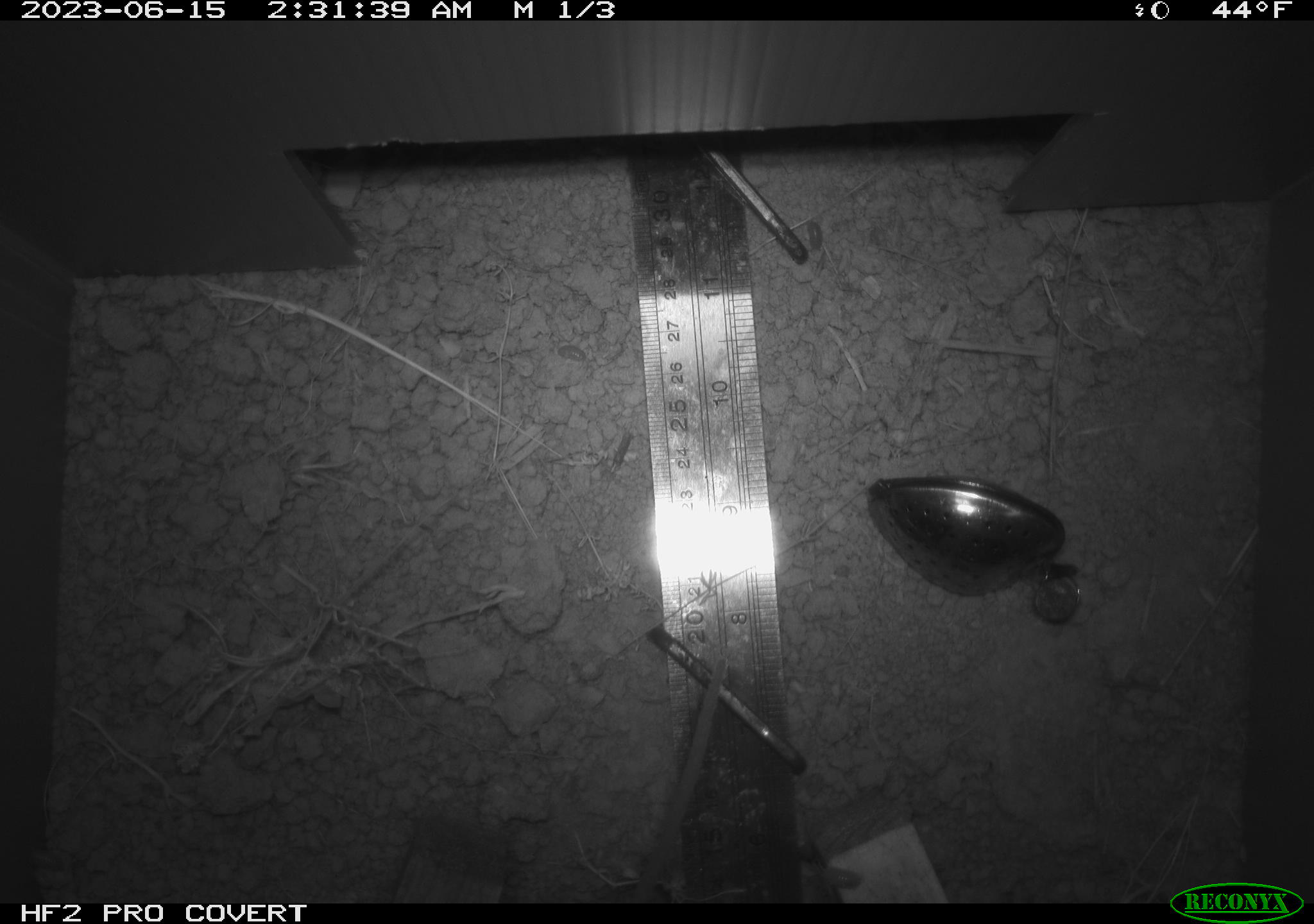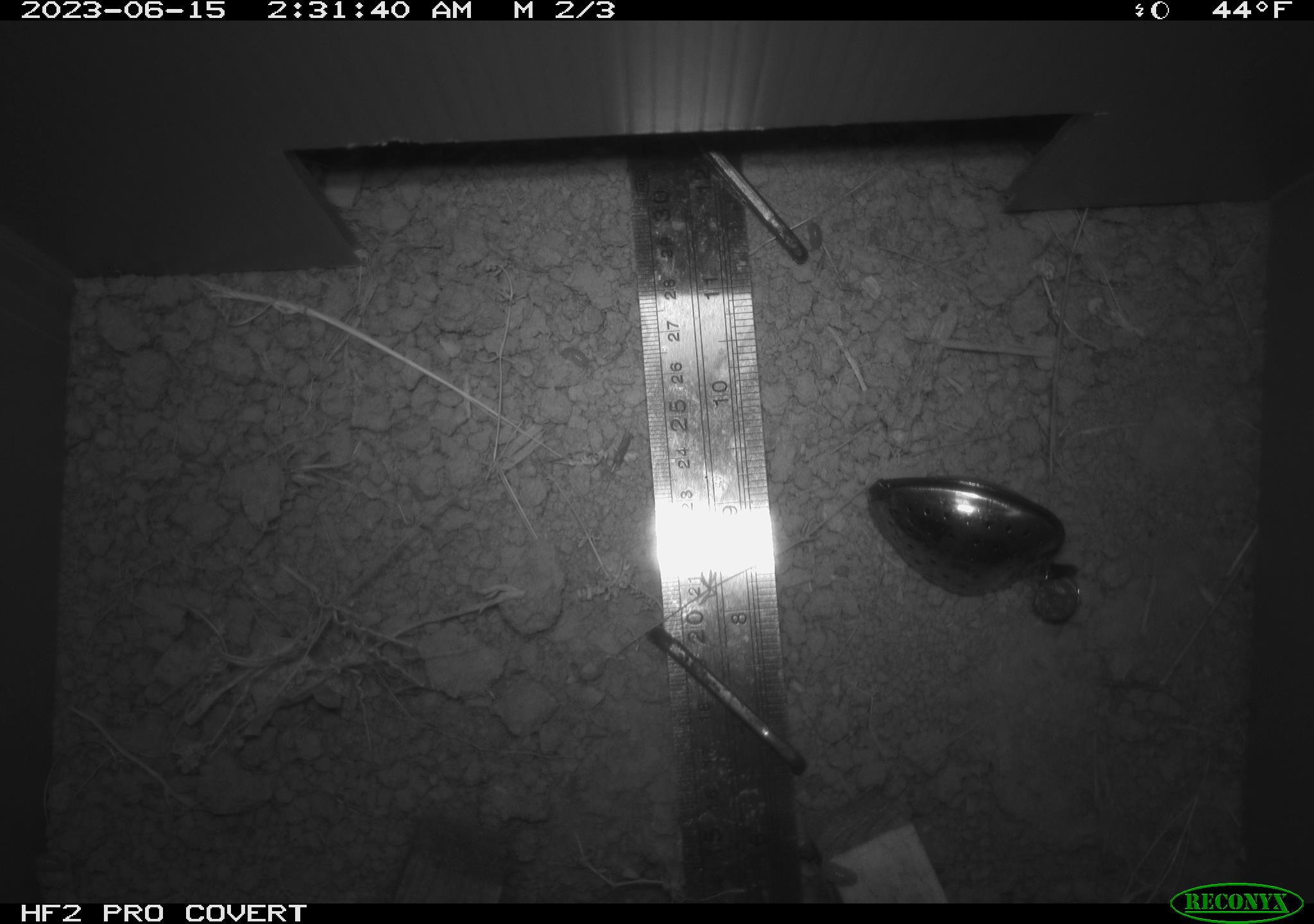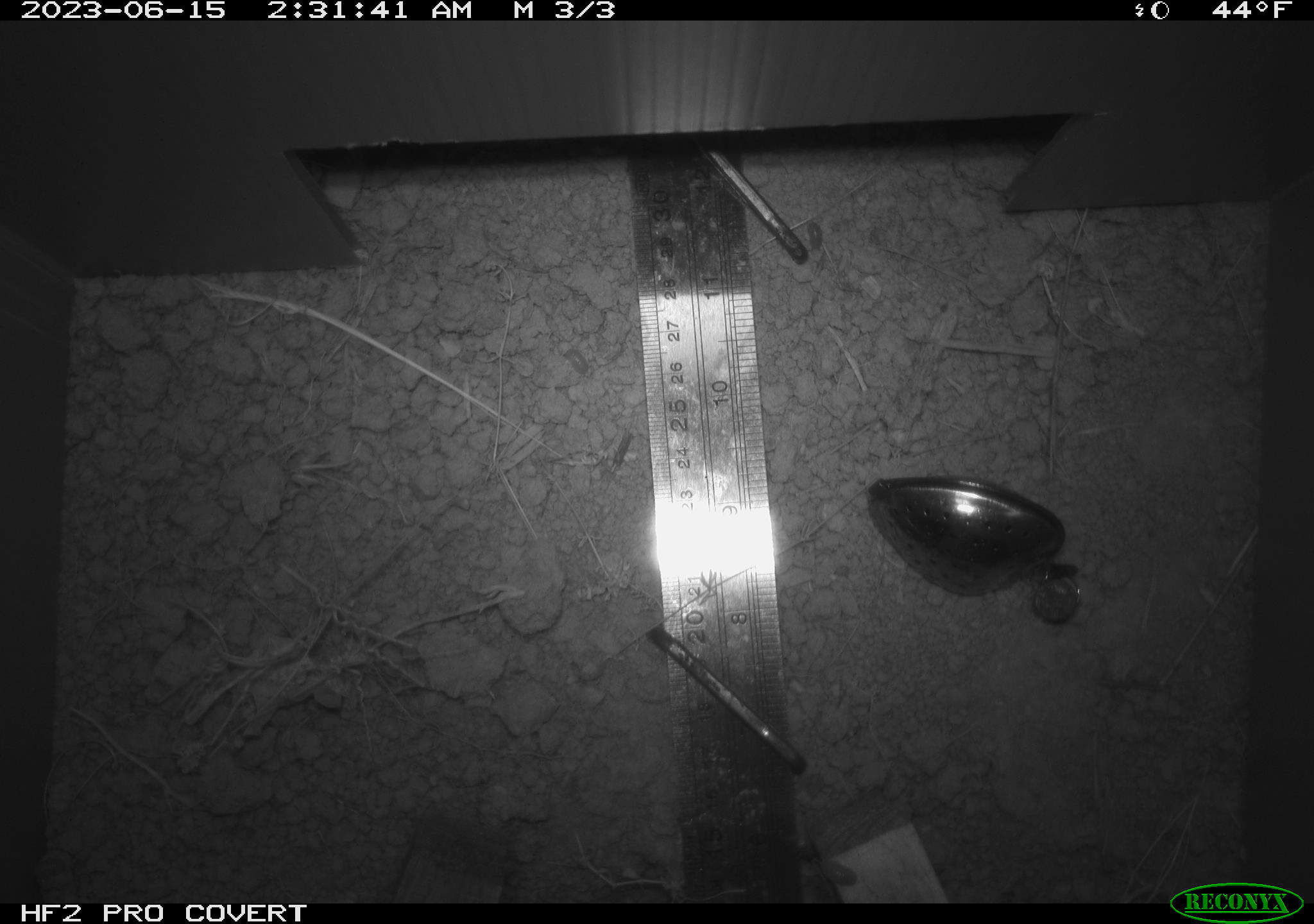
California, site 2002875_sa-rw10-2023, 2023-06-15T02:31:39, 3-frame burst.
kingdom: Animalia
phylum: Chordata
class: Mammalia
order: Rodentia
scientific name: Rodentia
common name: rodent